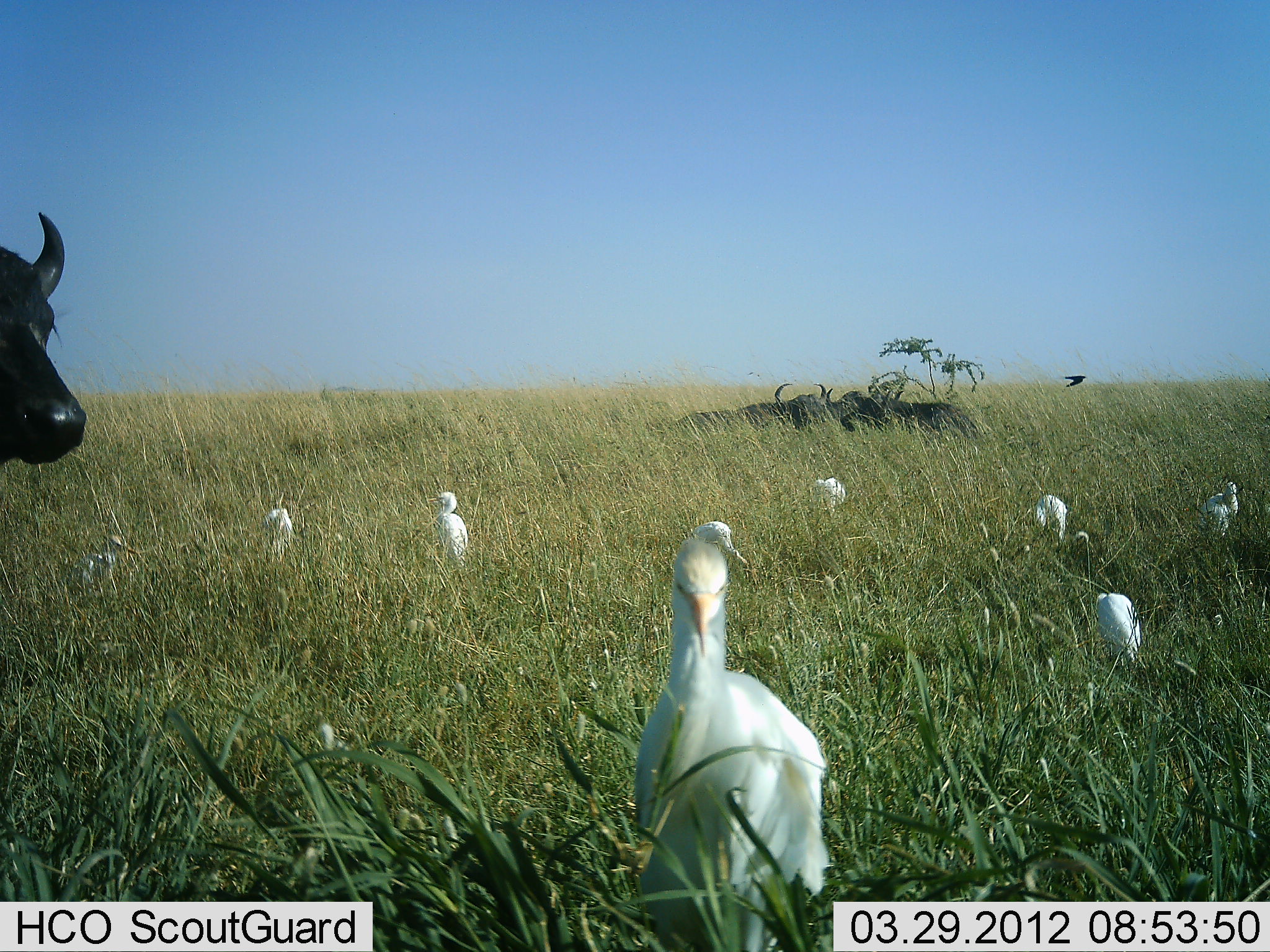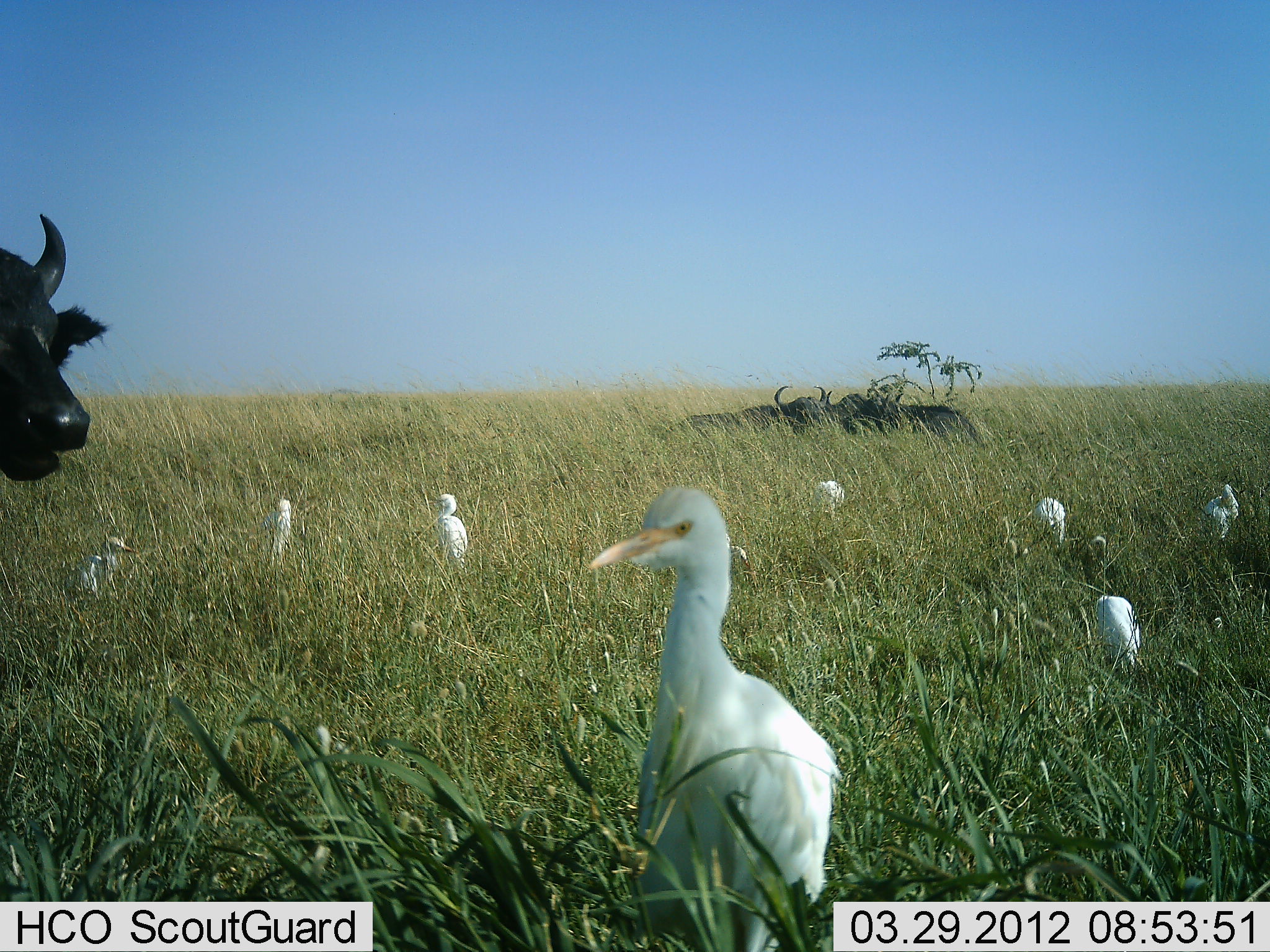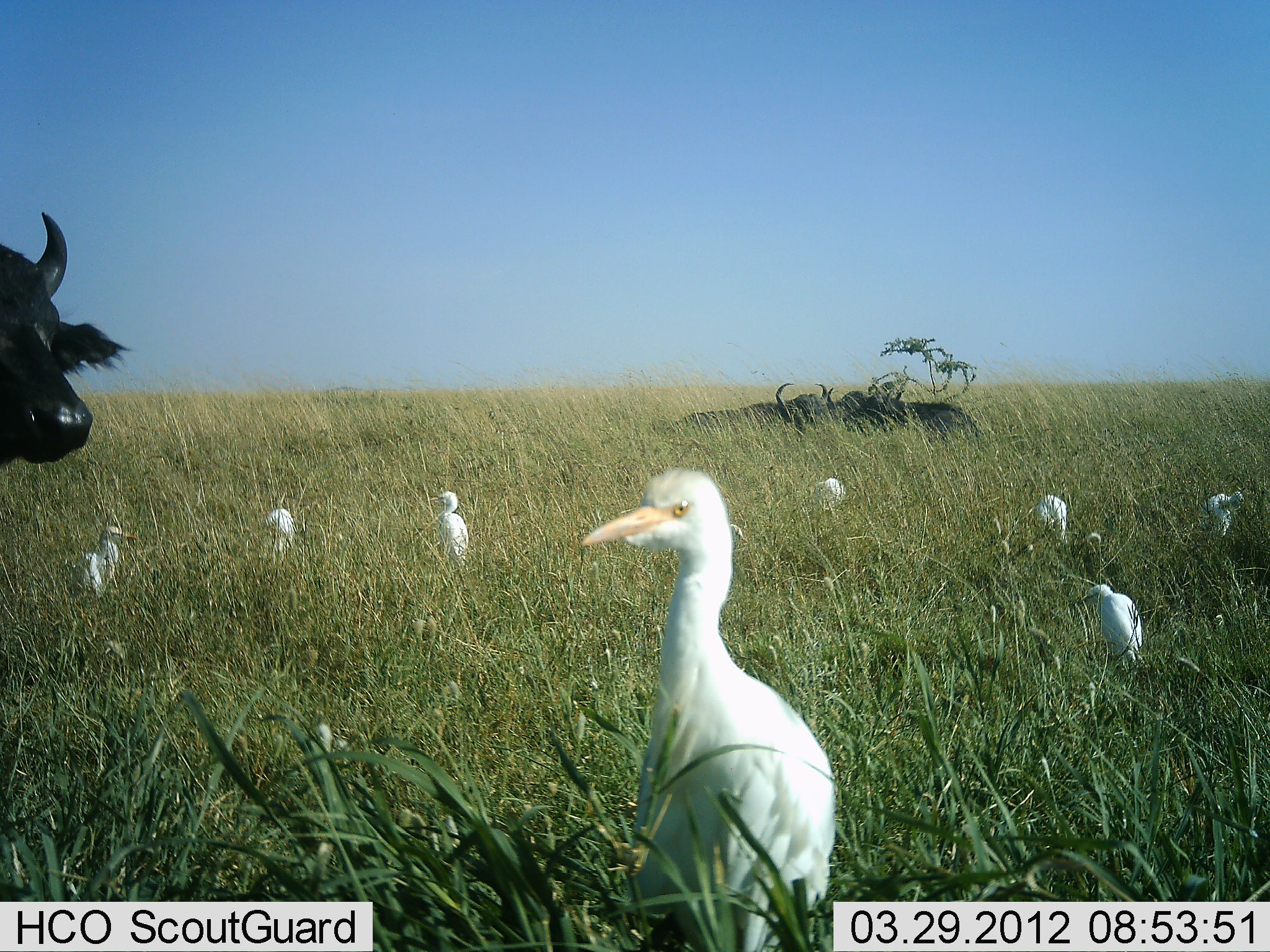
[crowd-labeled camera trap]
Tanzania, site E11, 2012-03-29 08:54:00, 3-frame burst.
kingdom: Animalia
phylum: Chordata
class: Mammalia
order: Artiodactyla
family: Bovidae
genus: Syncerus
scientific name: Syncerus caffer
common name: cape buffalo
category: buffalo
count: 3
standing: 83%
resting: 86%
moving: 0%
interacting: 0%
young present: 0%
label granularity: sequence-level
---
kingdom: Animalia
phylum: Chordata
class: Aves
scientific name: Aves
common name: bird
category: otherbird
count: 8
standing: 92%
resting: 11%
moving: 14%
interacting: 0%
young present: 0%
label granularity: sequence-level